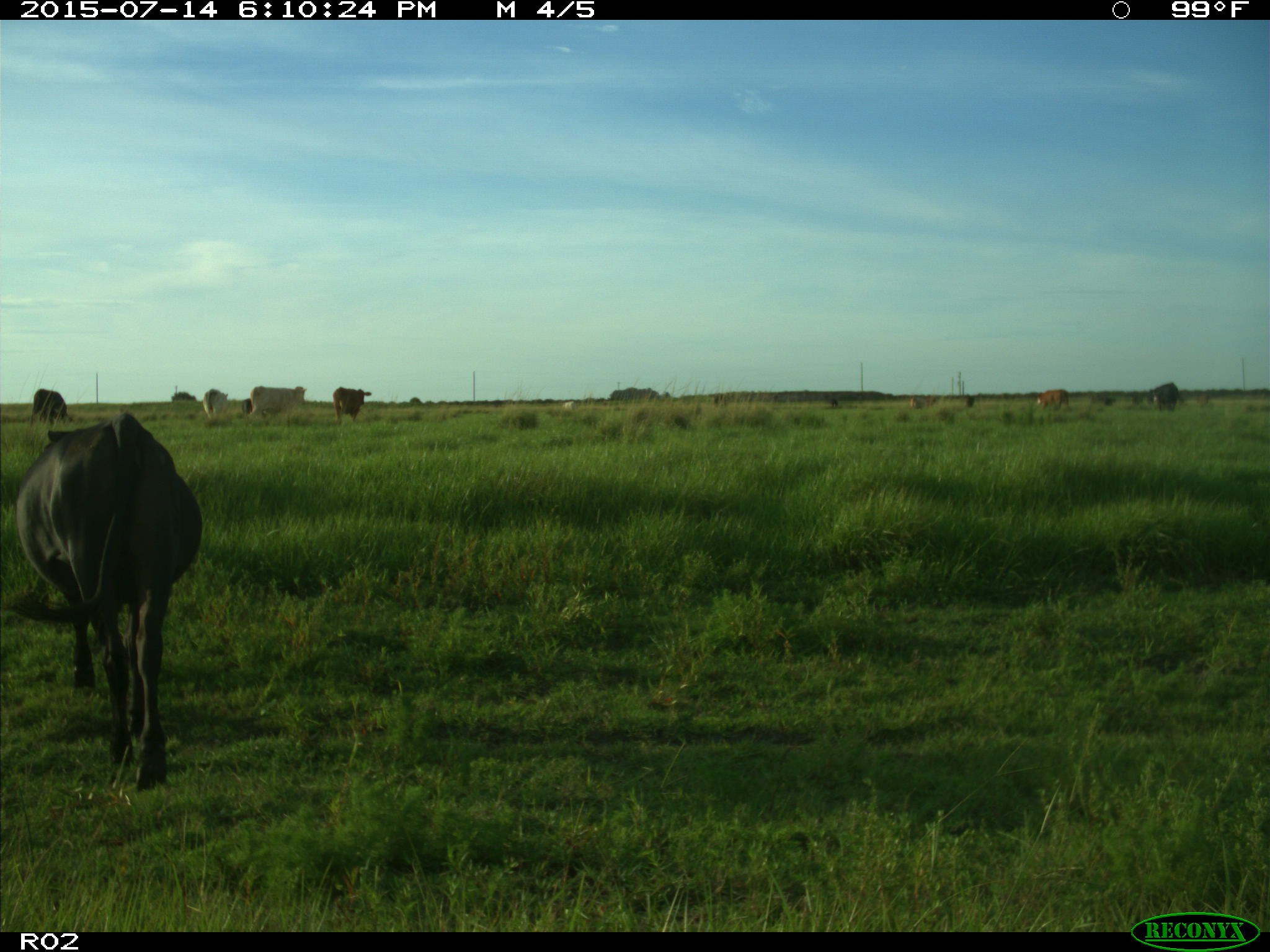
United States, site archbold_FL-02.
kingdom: Animalia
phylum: Chordata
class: Mammalia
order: Artiodactyla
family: Bovidae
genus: Bos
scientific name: Bos taurus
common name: domestic cow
Bos taurus (domestic cow).